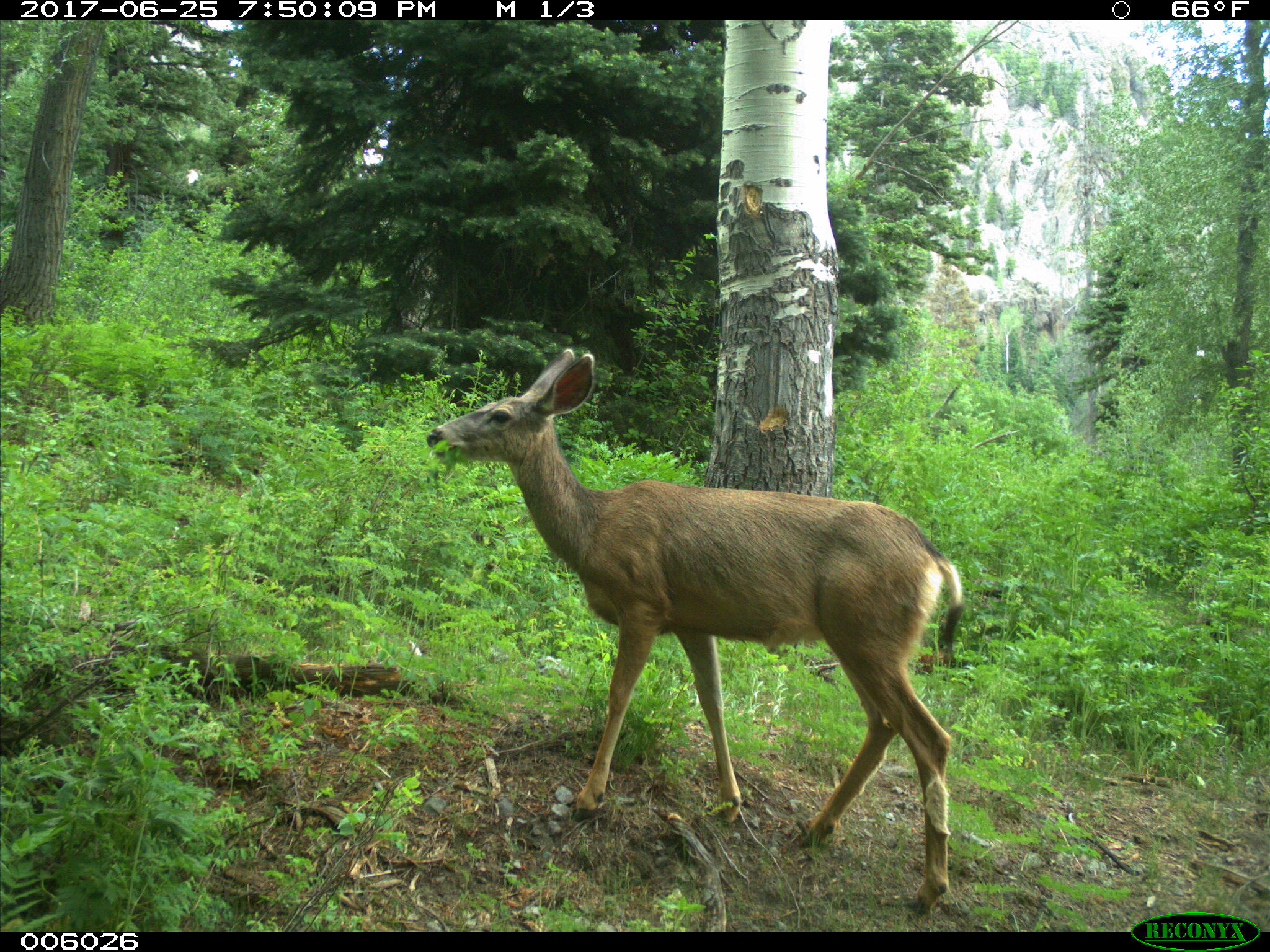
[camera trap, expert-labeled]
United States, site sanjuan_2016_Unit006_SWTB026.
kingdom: Animalia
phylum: Chordata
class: Mammalia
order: Artiodactyla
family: Cervidae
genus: Odocoileus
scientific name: Odocoileus hemionus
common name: mule deer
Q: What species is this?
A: Odocoileus hemionus (mule deer).